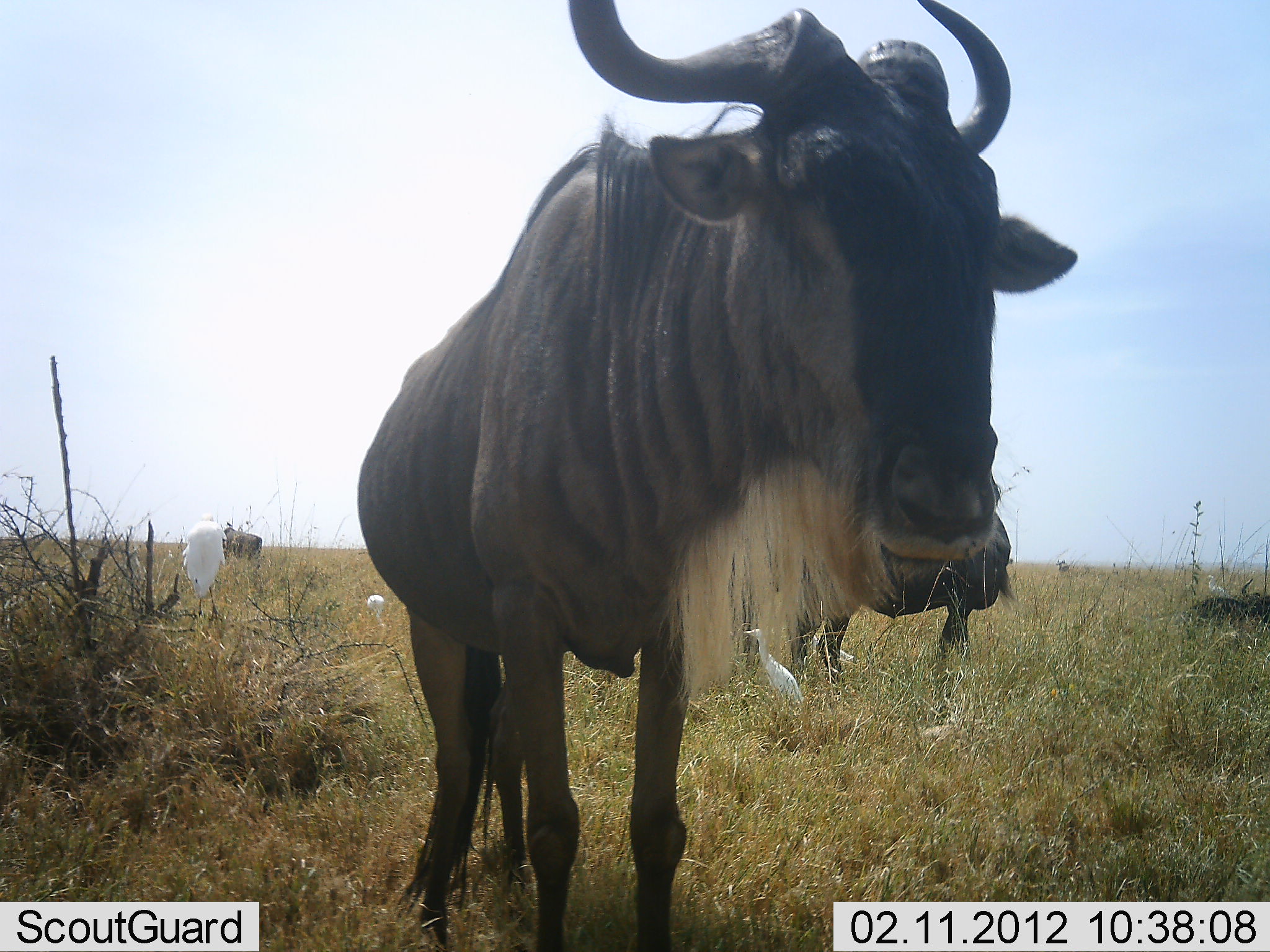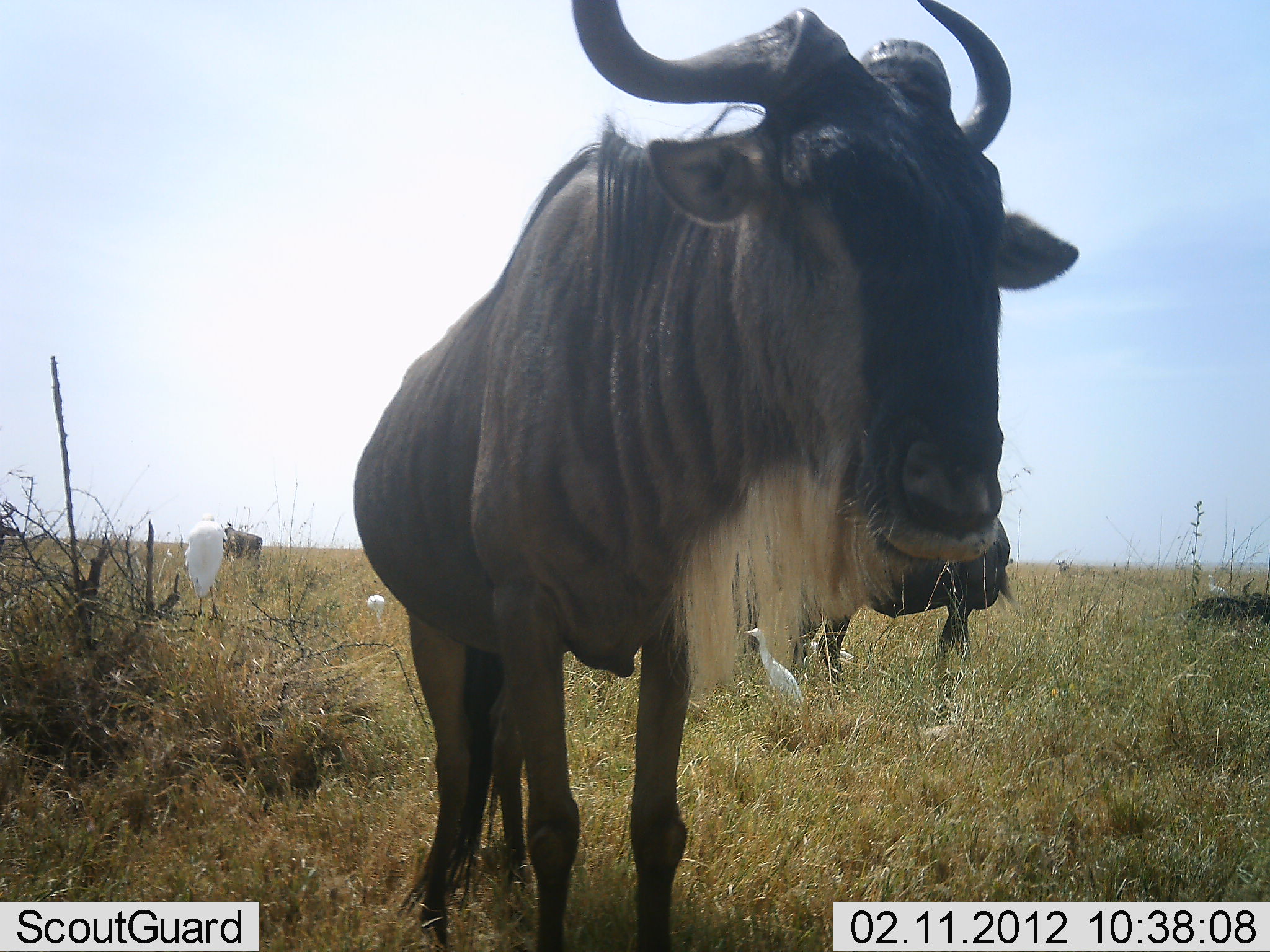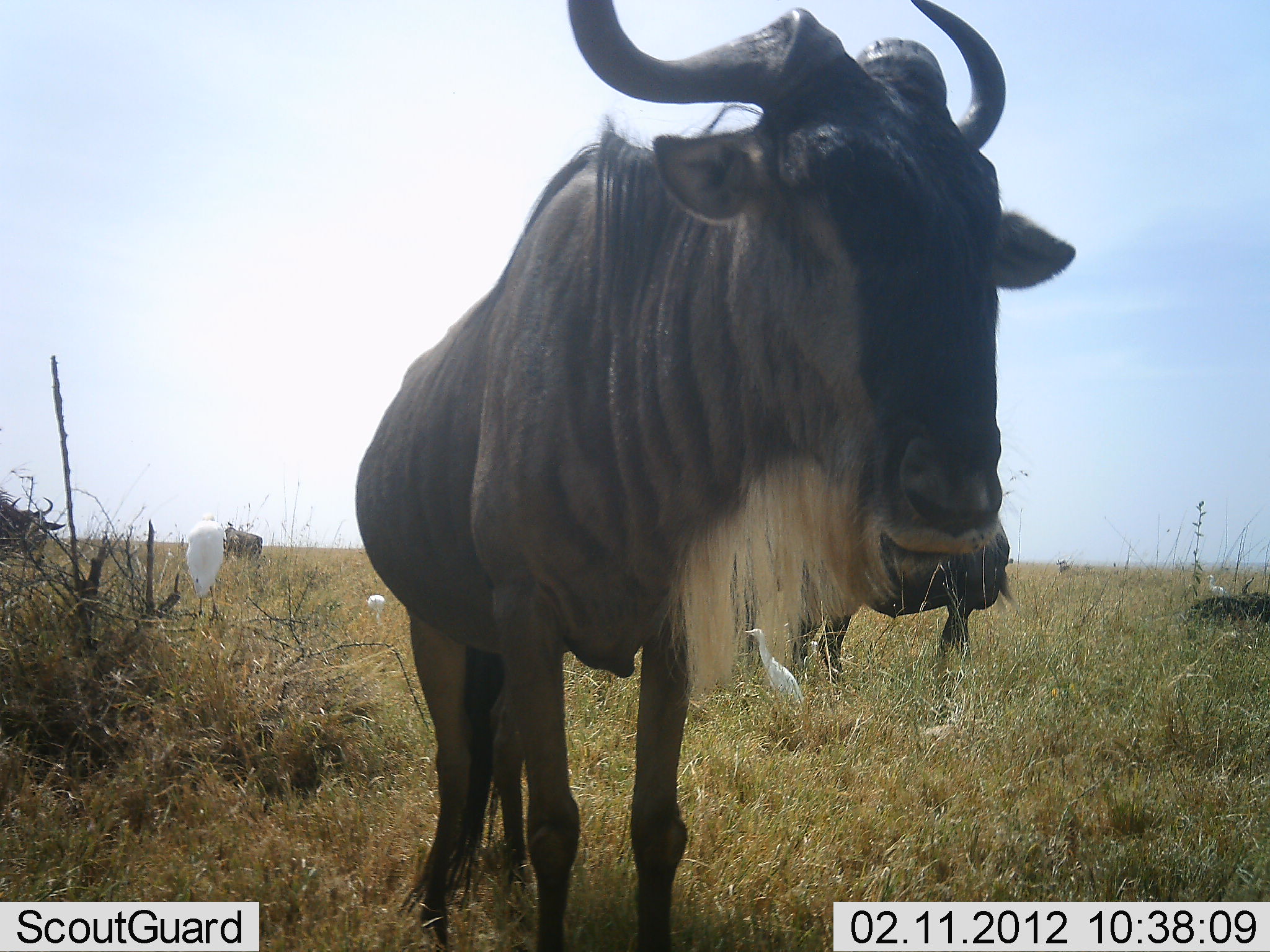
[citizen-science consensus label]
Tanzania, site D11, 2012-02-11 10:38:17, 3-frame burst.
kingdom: Animalia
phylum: Chordata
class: Aves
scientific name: Aves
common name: bird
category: otherbird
Otherbird (bird) (Aves), count 3. Behavior (volunteer vote fractions): standing 100%, resting 0%, moving 0%, interacting 0%. Young present (vote fraction): 0%. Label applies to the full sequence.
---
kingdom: Animalia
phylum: Chordata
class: Mammalia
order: Artiodactyla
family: Bovidae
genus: Connochaetes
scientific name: Connochaetes taurinus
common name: blue wildebeest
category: wildebeest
Wildebeest (blue wildebeest) (Connochaetes taurinus), count 3. Behavior (volunteer vote fractions): standing 96%, resting 30%, moving 30%, interacting 0%. Young present (vote fraction): 0%. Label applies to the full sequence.